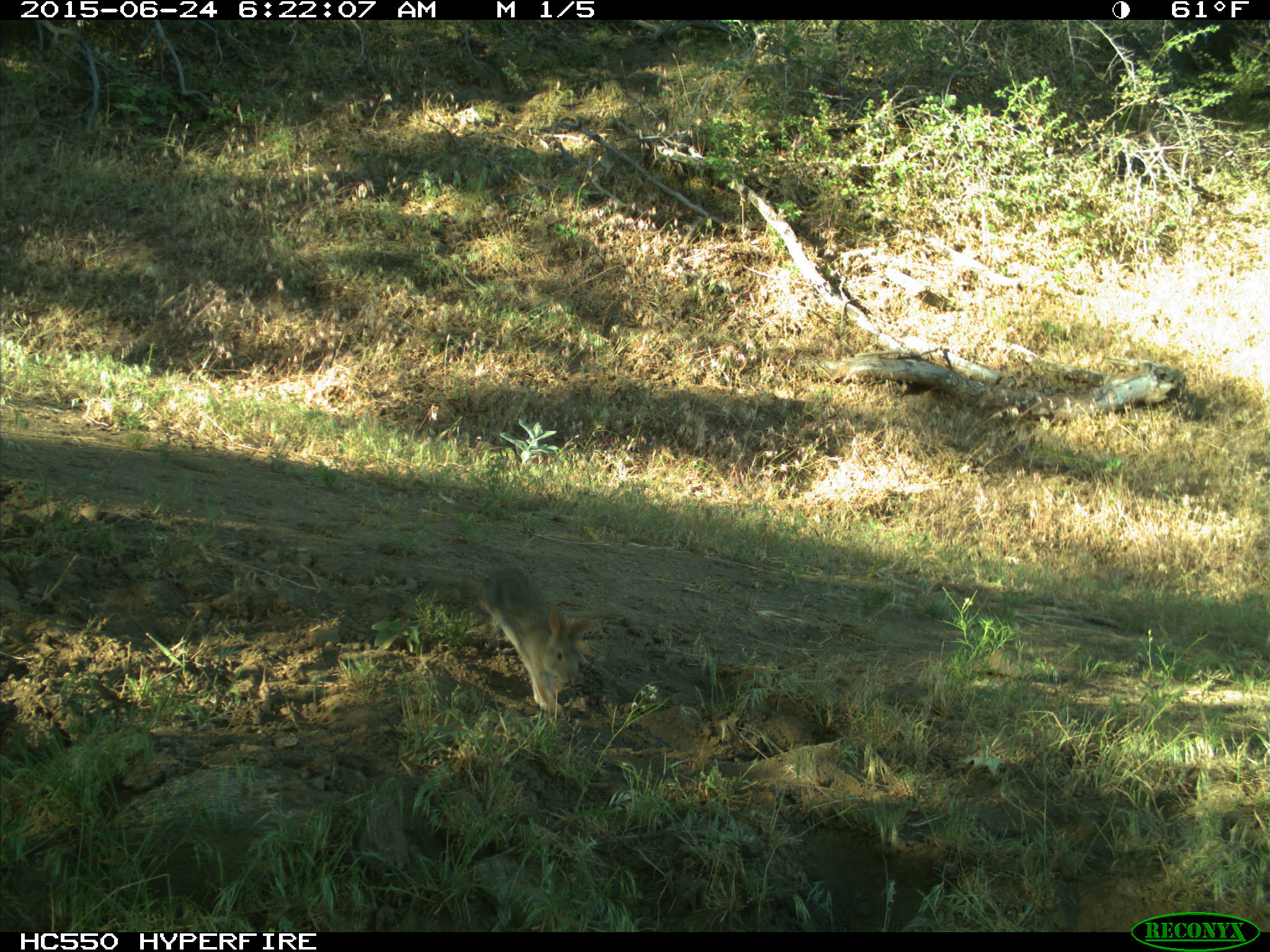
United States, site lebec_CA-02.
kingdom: Animalia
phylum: Chordata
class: Mammalia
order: Lagomorpha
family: Leporidae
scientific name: Leporidae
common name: rabbits and hares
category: unidentified rabbit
Unidentified rabbit (rabbits and hares) (Leporidae).